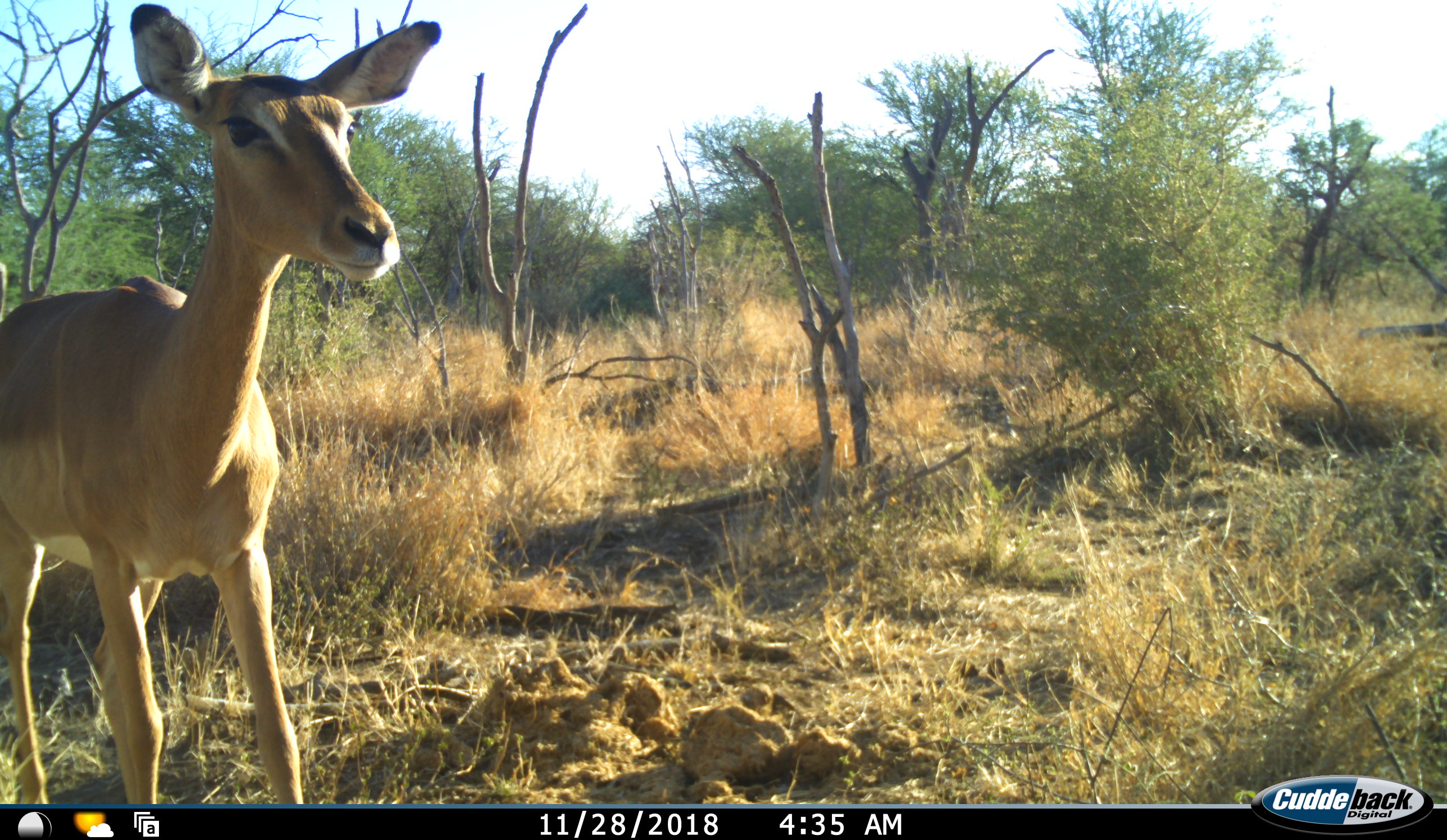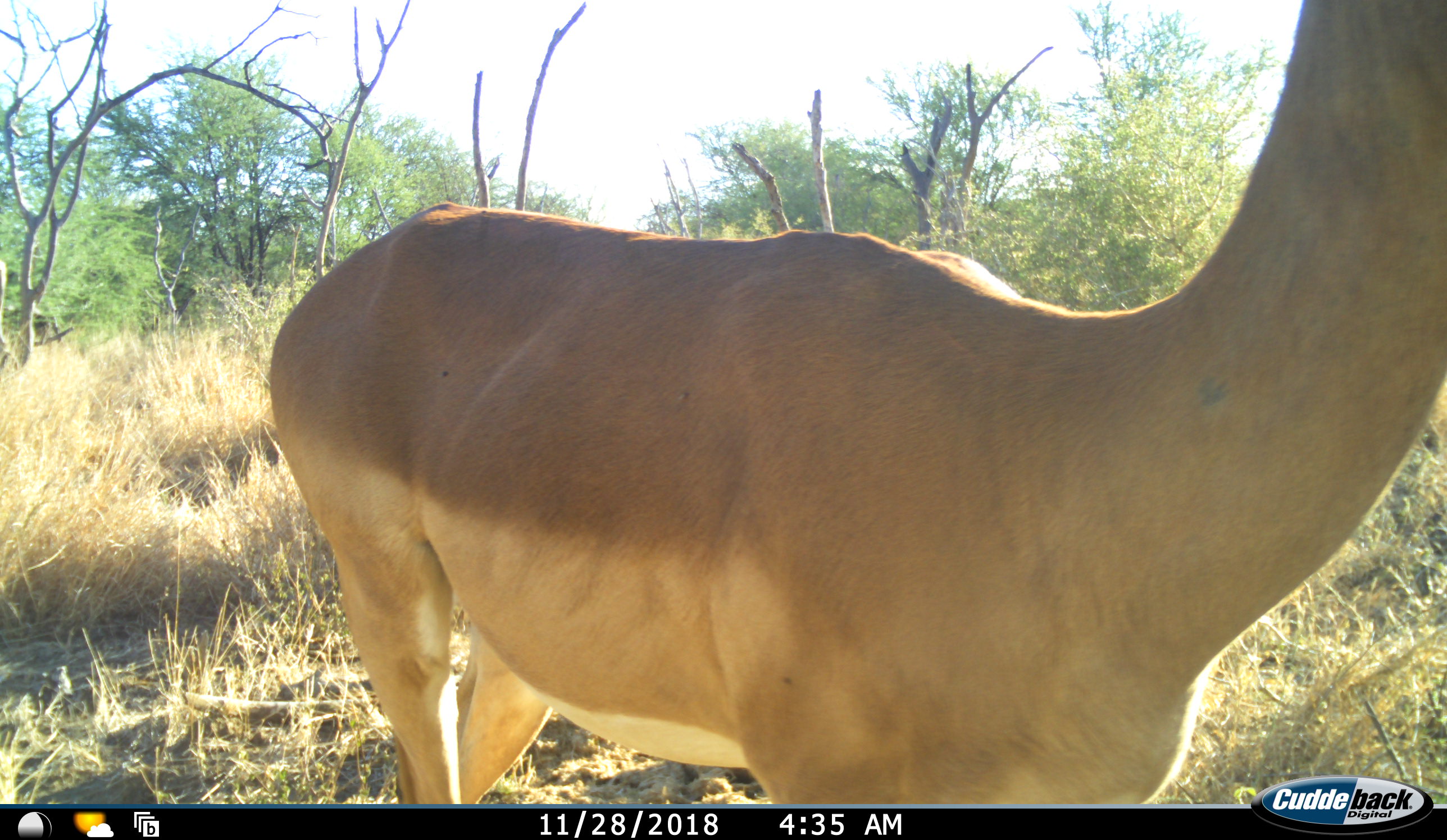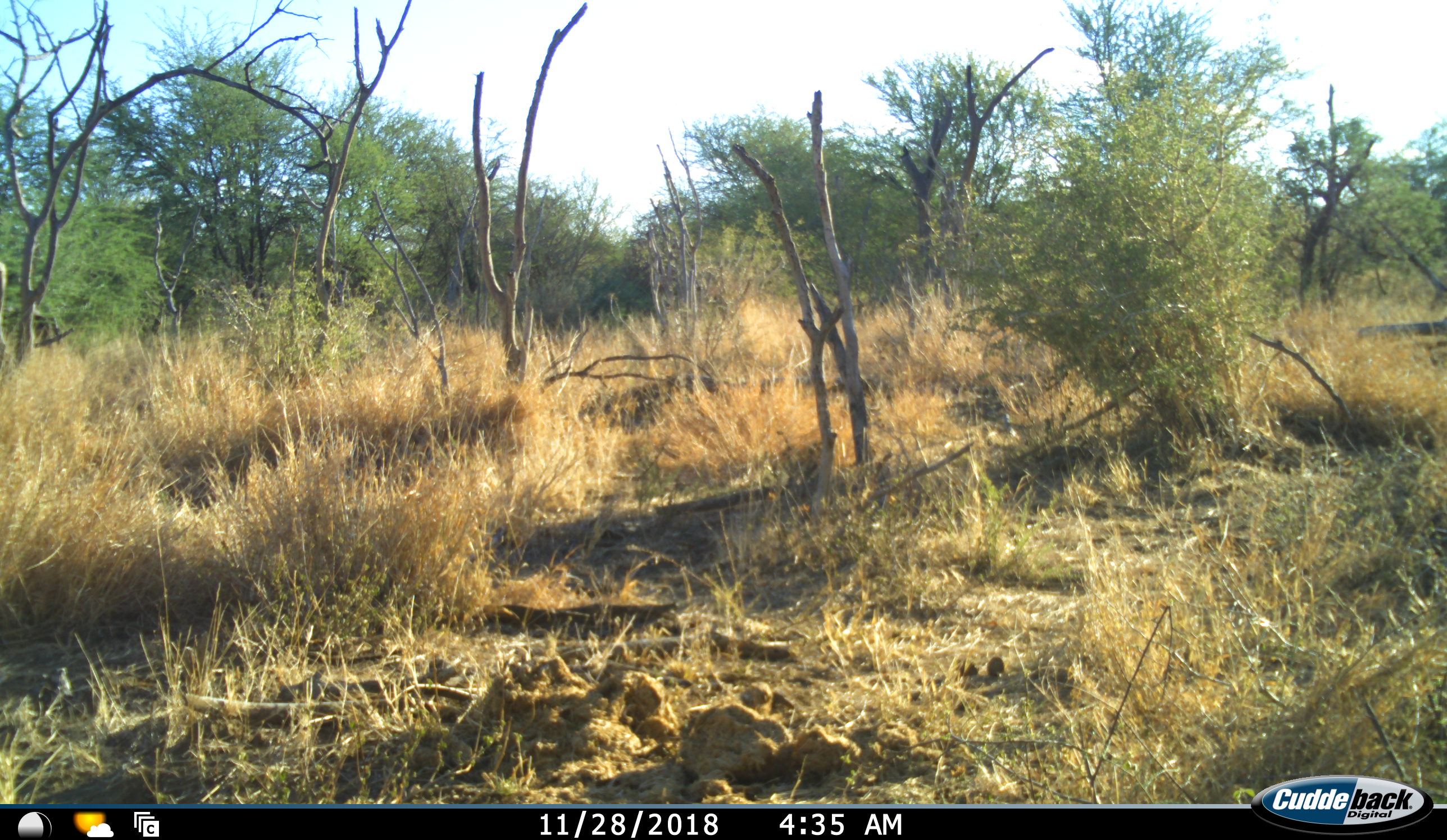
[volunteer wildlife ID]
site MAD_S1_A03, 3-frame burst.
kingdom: Animalia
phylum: Chordata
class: Mammalia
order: Artiodactyla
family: Bovidae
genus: Aepyceros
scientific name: Aepyceros melampus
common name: impala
Impala (Aepyceros melampus), count 1. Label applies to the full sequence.